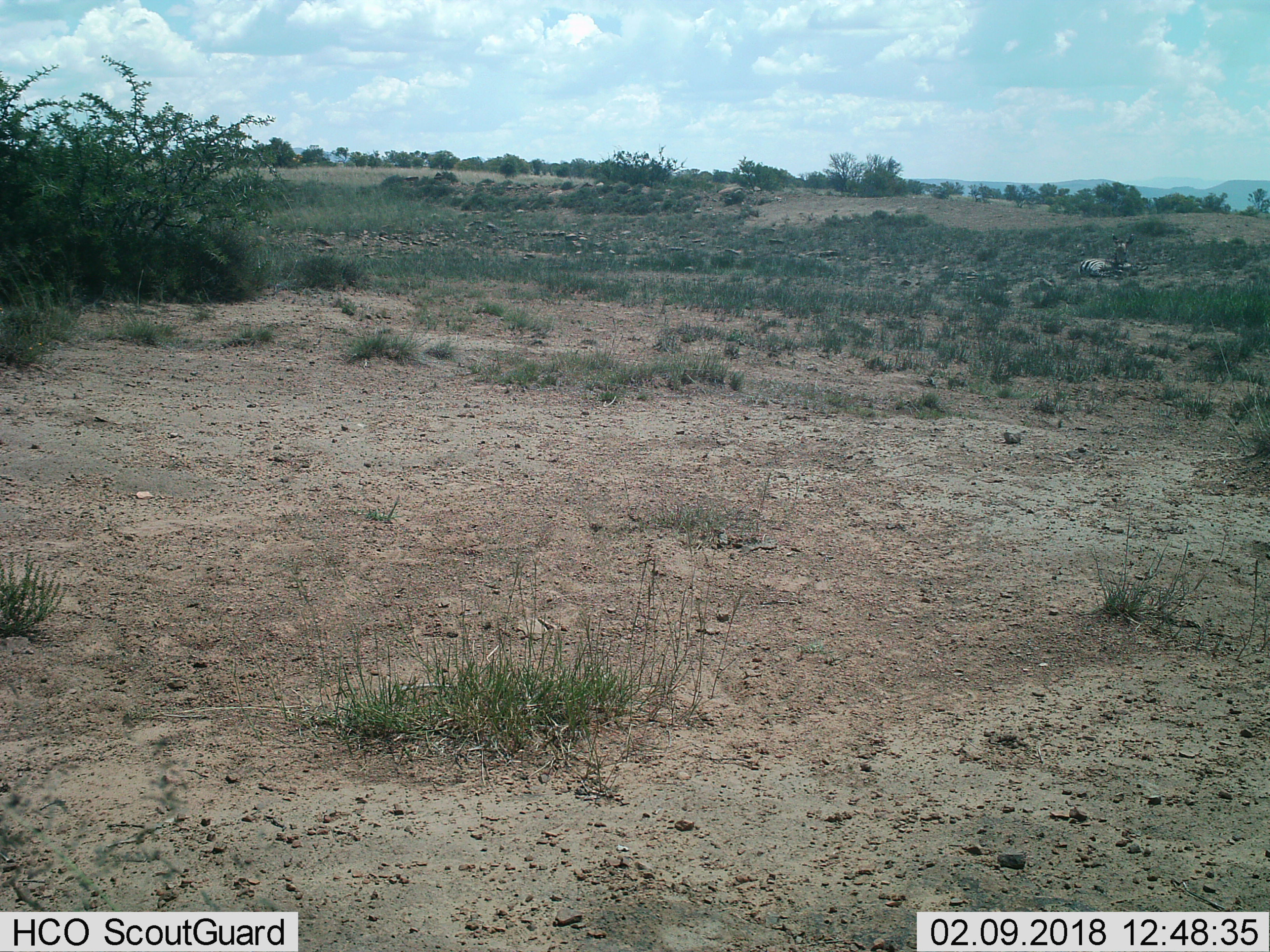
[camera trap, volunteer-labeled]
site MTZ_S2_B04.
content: unidentified animal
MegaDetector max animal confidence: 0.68